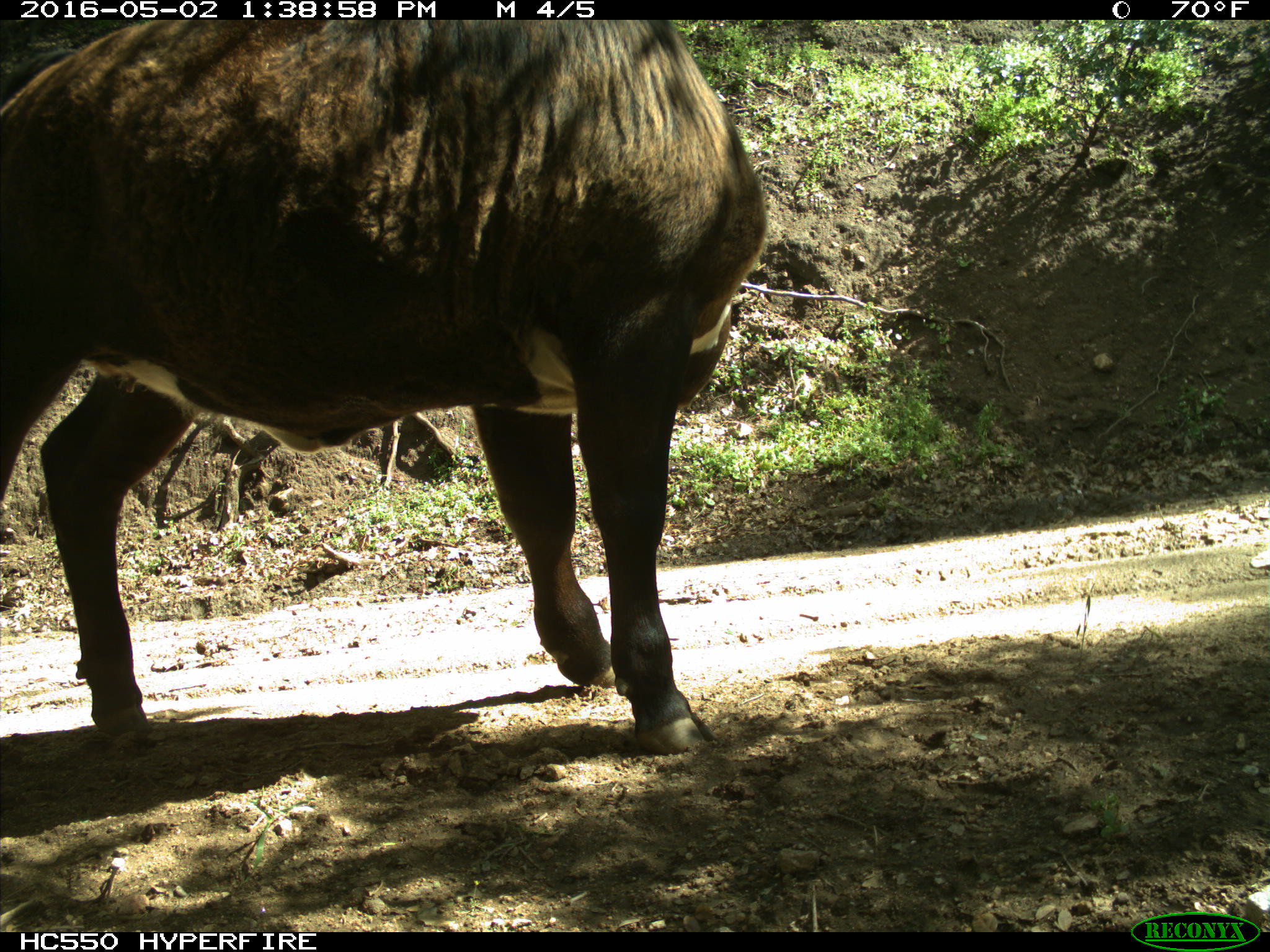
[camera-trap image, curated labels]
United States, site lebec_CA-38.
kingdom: Animalia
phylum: Chordata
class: Mammalia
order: Artiodactyla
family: Bovidae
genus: Bos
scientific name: Bos taurus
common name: domestic cow